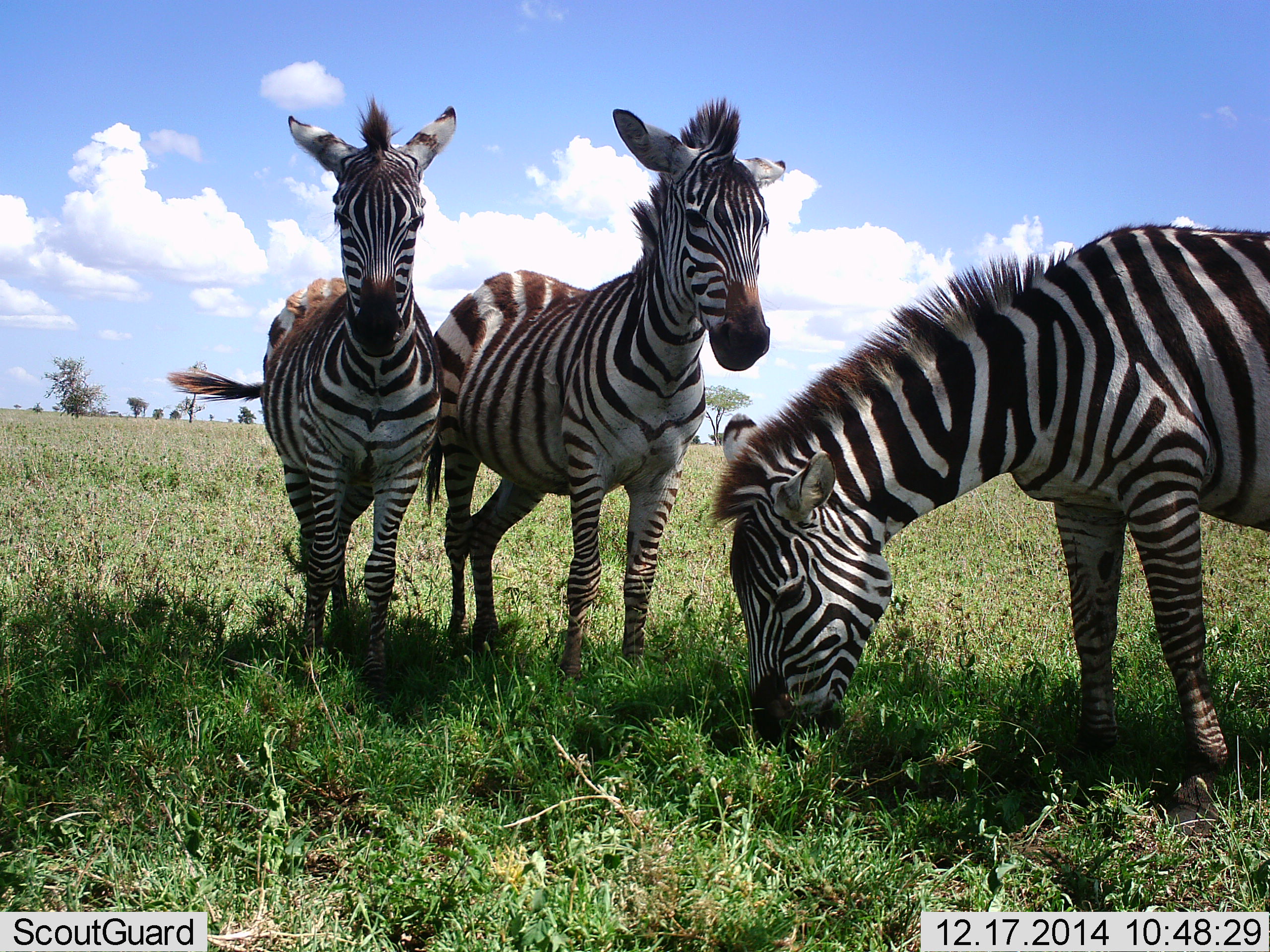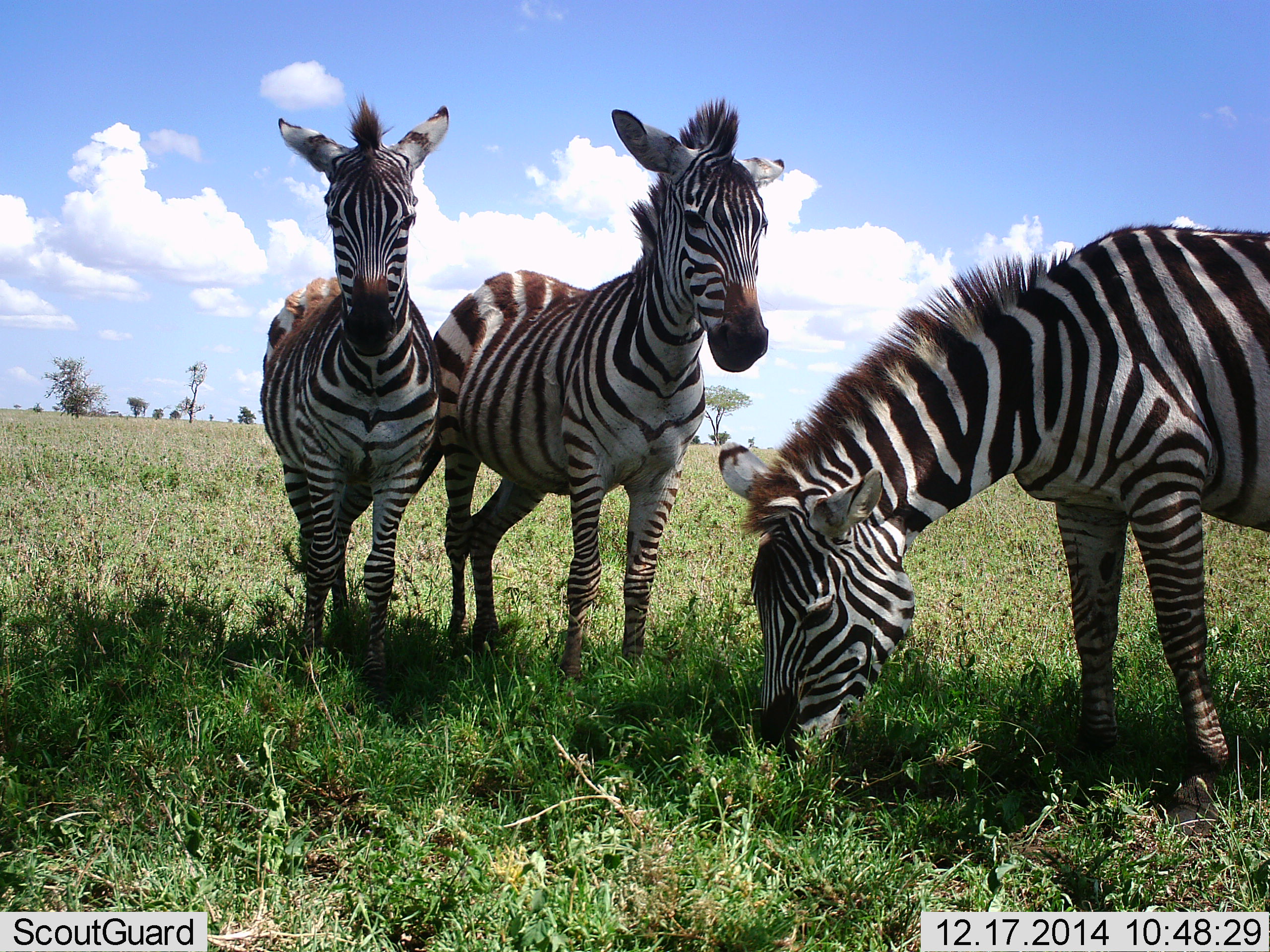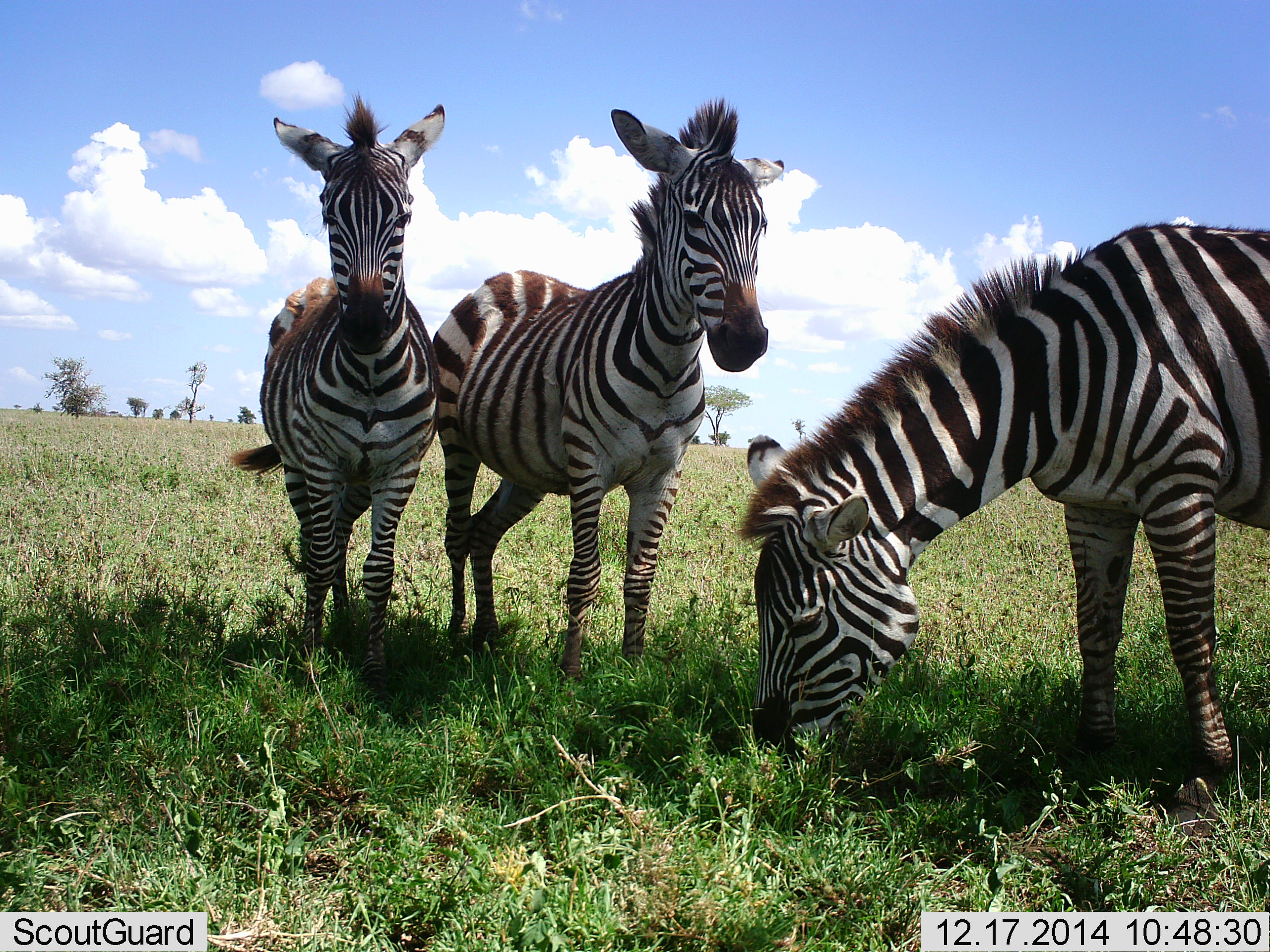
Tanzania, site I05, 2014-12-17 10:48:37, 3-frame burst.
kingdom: Animalia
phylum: Chordata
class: Mammalia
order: Perissodactyla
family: Equidae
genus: Equus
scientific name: Equus quagga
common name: plains zebra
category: zebra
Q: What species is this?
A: Zebra (plains zebra) (Equus quagga).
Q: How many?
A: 3.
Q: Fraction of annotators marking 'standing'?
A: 100%.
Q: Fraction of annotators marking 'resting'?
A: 0%.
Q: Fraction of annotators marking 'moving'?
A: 0%.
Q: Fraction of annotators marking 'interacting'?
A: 0%.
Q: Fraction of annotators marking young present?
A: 10%.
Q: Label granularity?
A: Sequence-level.